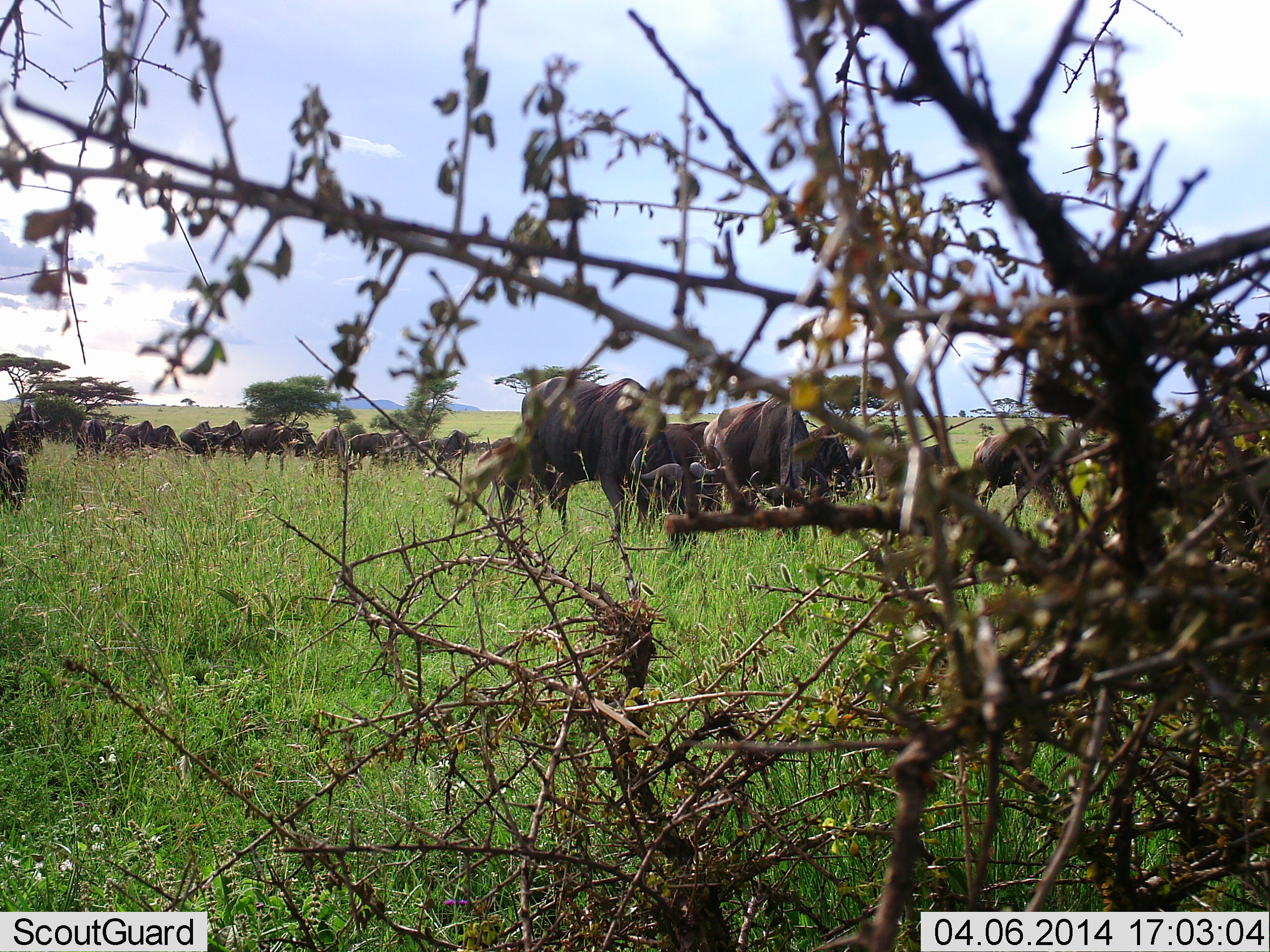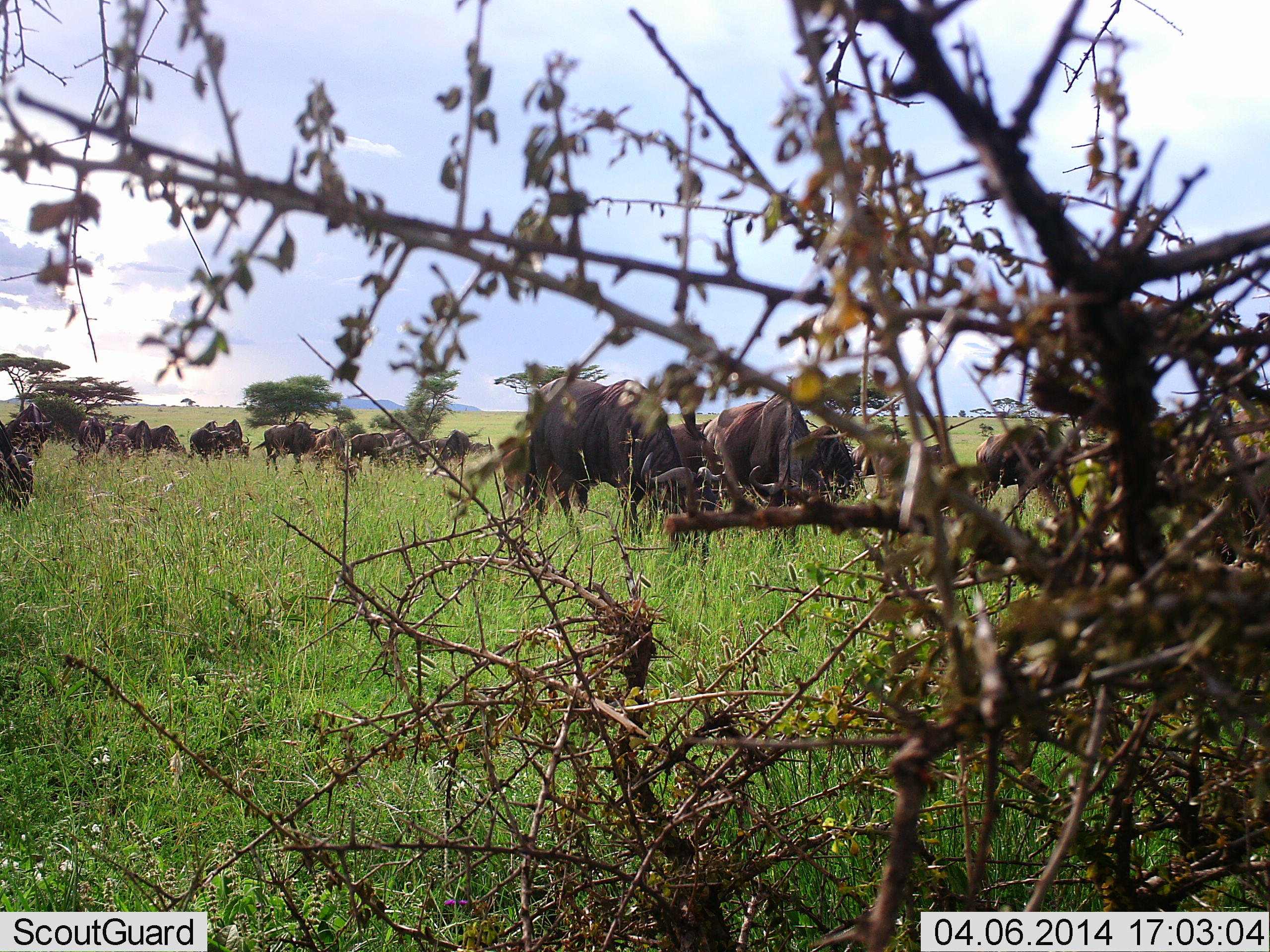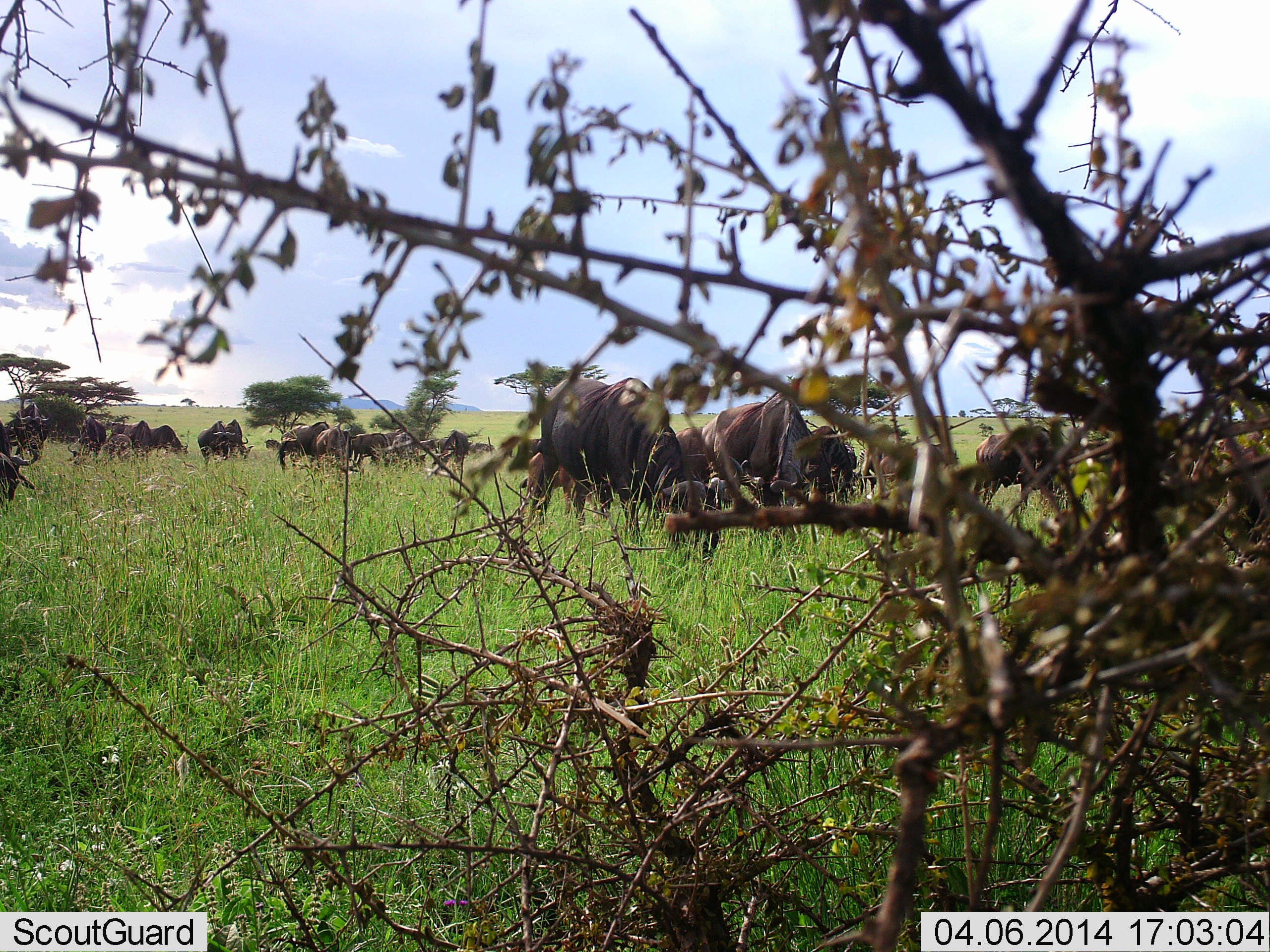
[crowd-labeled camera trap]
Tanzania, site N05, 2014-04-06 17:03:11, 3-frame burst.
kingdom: Animalia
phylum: Chordata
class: Mammalia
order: Artiodactyla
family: Bovidae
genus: Connochaetes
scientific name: Connochaetes taurinus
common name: blue wildebeest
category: wildebeest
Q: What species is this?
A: Wildebeest (blue wildebeest) (Connochaetes taurinus).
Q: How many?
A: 11-50.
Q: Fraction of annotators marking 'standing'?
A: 60%.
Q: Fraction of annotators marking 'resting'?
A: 0%.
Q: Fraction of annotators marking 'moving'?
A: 40%.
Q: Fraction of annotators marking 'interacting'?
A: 0%.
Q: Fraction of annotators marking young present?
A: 0%.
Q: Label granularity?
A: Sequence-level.